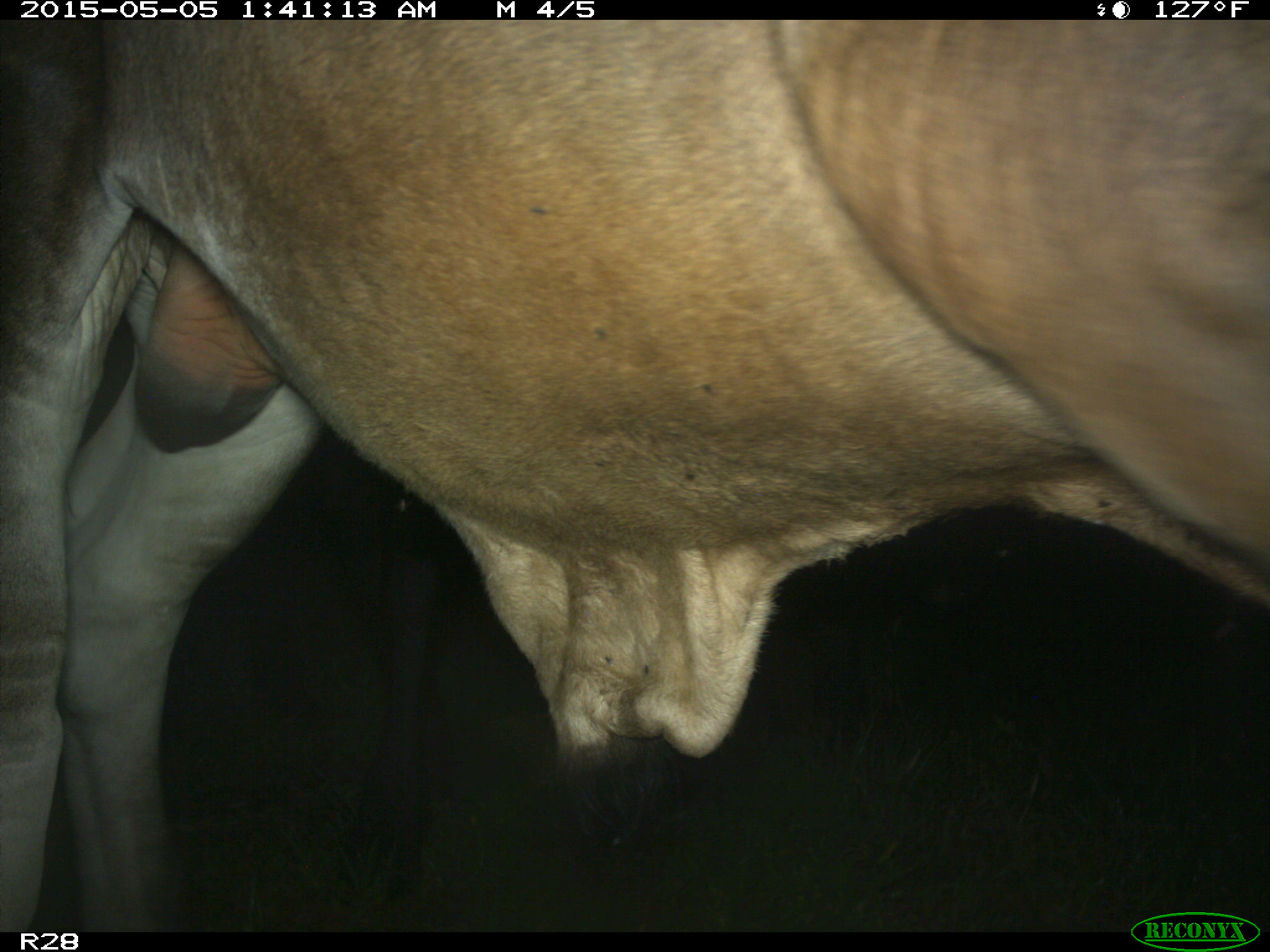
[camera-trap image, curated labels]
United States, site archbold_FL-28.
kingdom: Animalia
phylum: Chordata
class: Mammalia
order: Artiodactyla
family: Bovidae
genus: Bos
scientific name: Bos taurus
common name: domestic cow